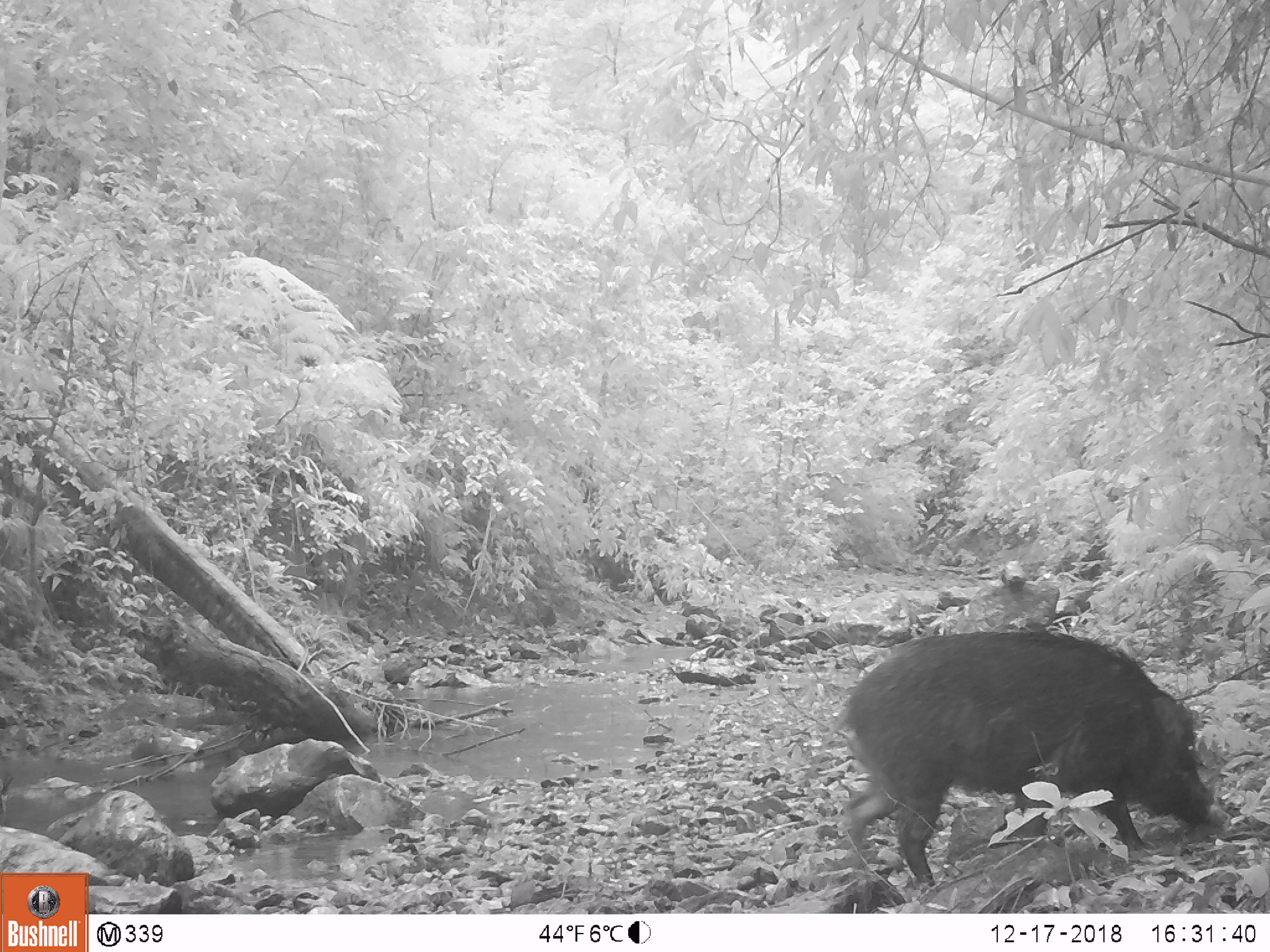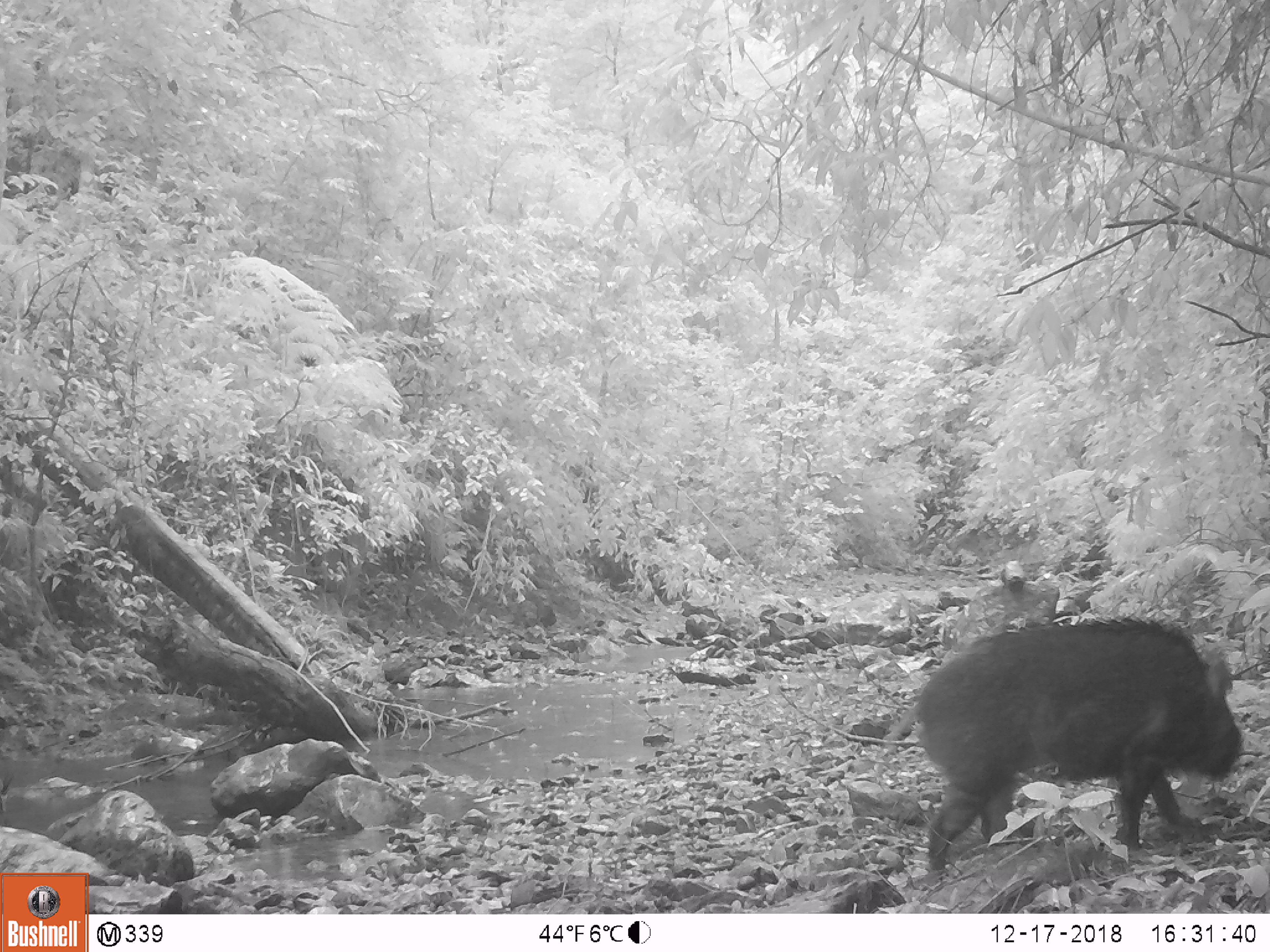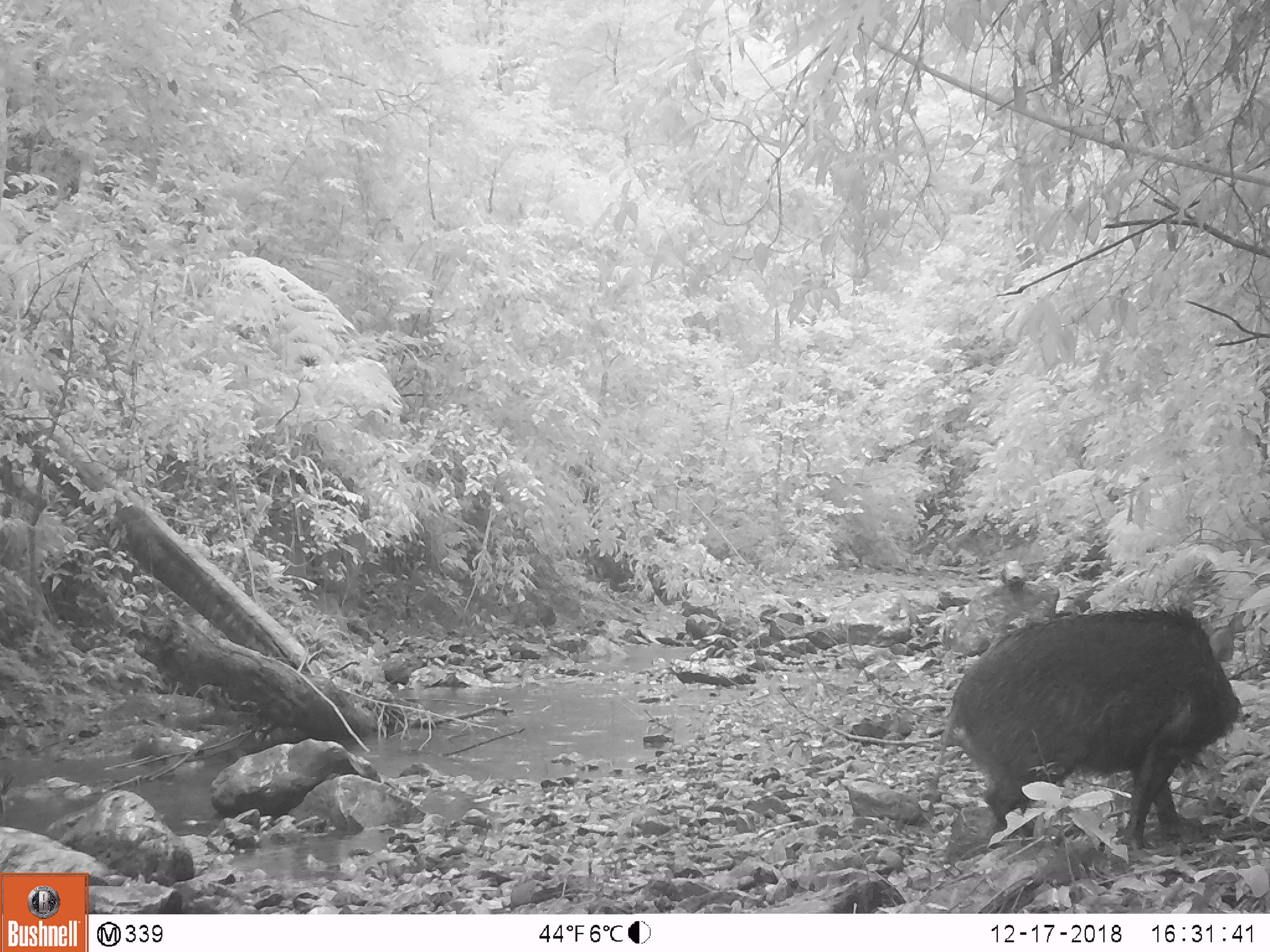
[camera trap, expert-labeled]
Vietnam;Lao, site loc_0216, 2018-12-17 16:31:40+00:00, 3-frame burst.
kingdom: Animalia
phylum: Chordata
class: Mammalia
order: Artiodactyla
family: Suidae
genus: Sus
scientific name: Sus scrofa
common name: eurasian wild pig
Eurasian wild pig (Sus scrofa). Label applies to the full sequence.